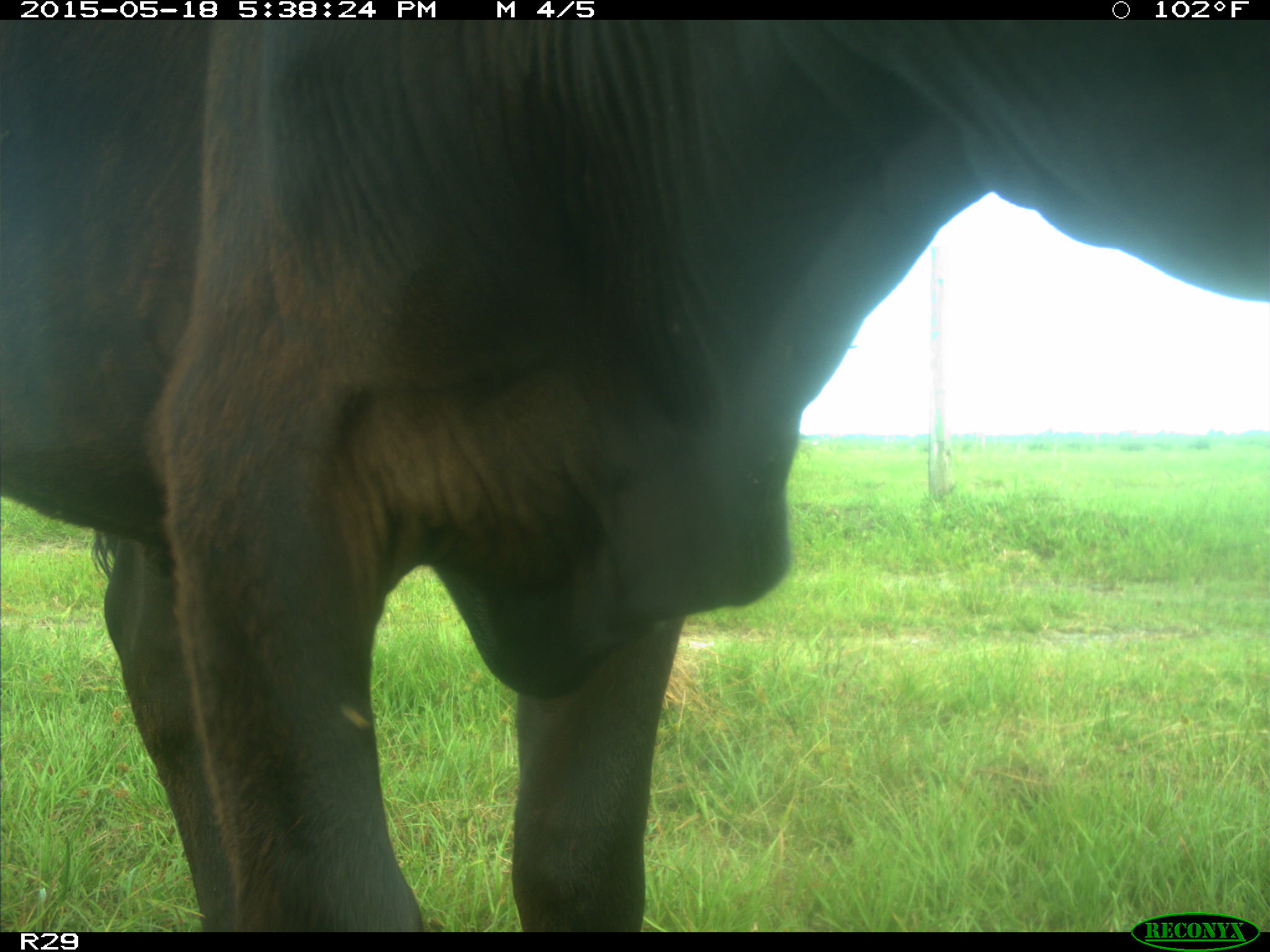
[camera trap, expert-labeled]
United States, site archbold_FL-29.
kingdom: Animalia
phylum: Chordata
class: Mammalia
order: Artiodactyla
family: Bovidae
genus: Bos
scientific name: Bos taurus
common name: domestic cow